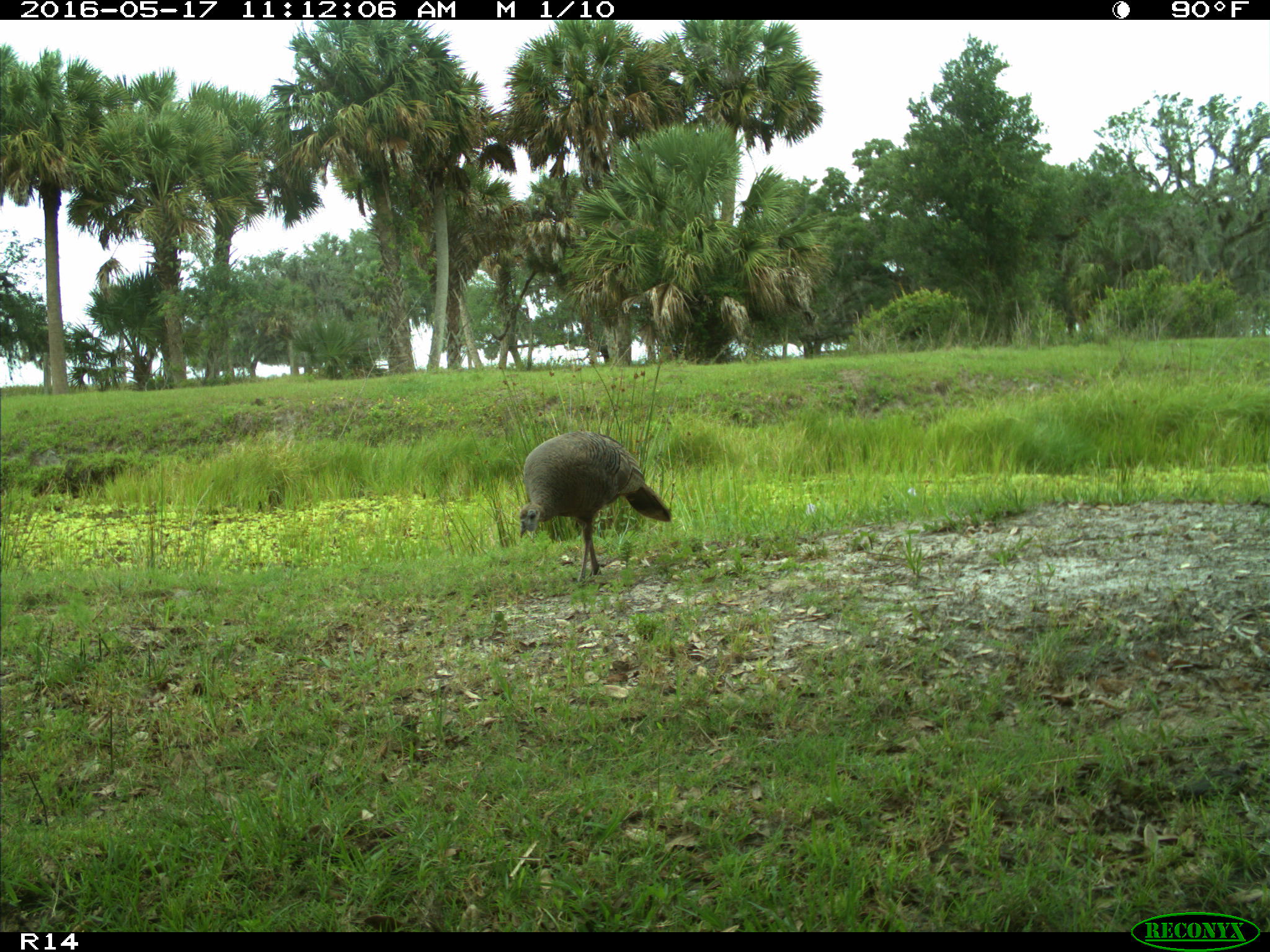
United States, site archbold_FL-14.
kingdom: Animalia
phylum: Chordata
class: Aves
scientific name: Aves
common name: birds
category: unidentified bird